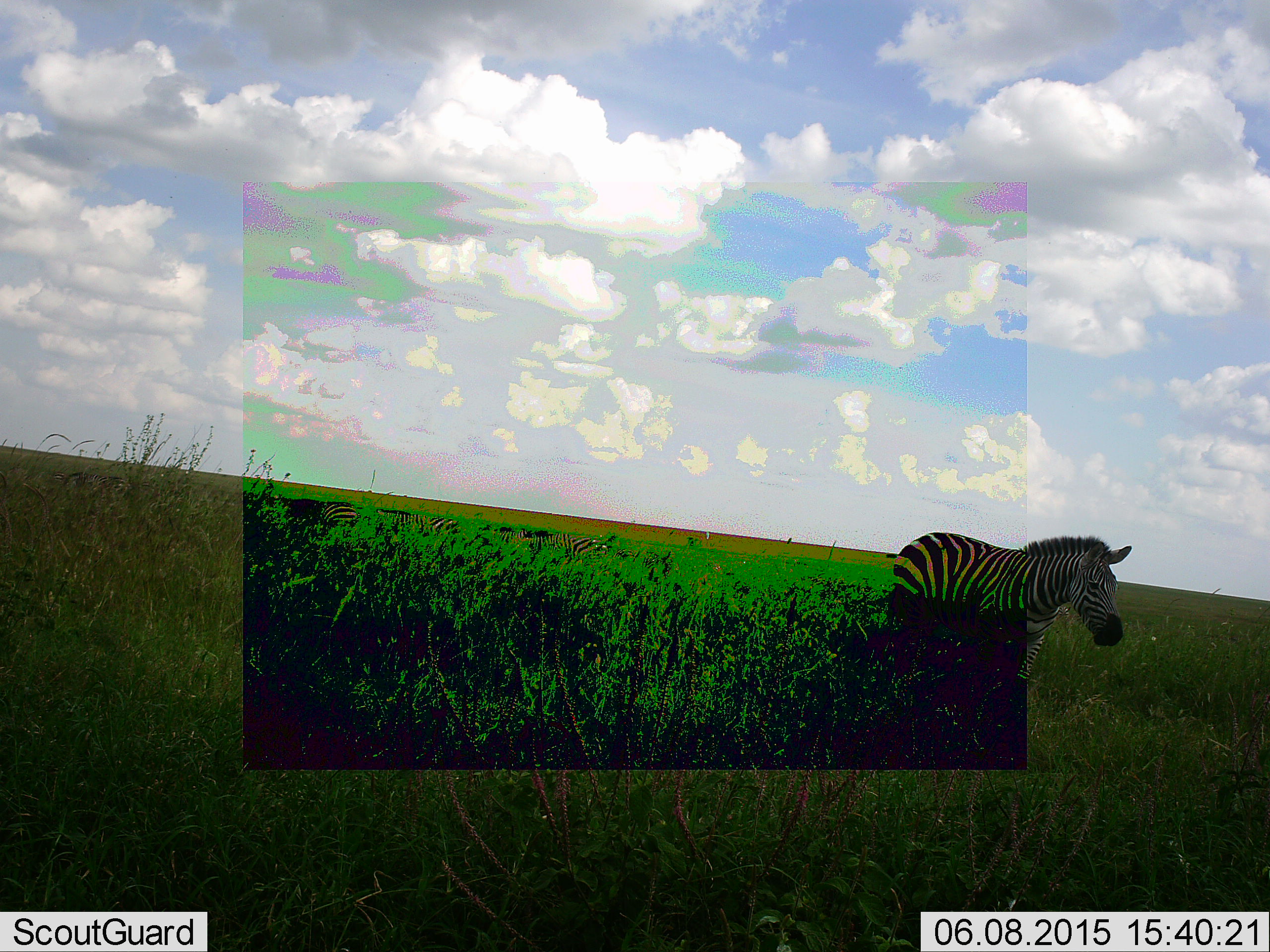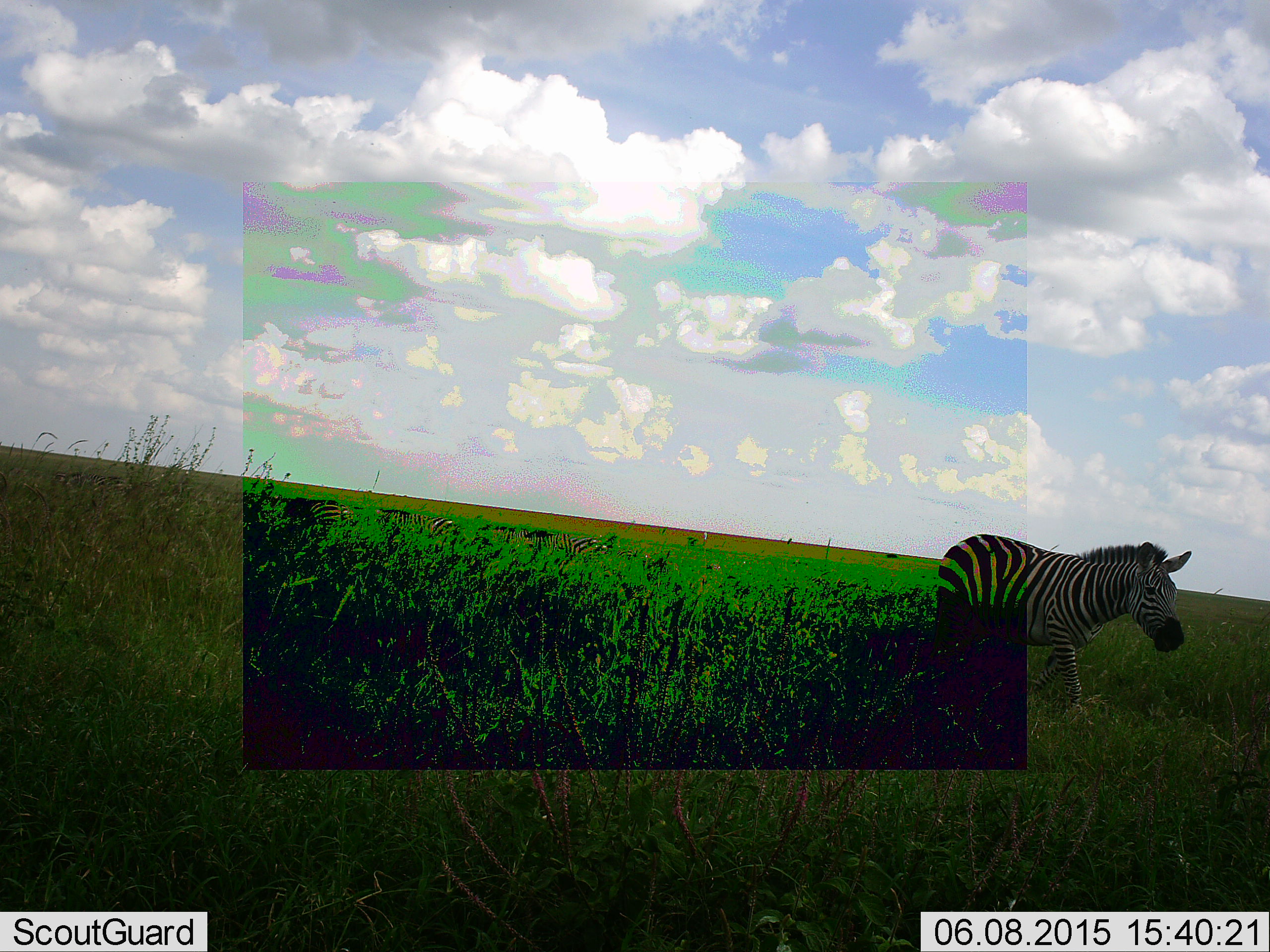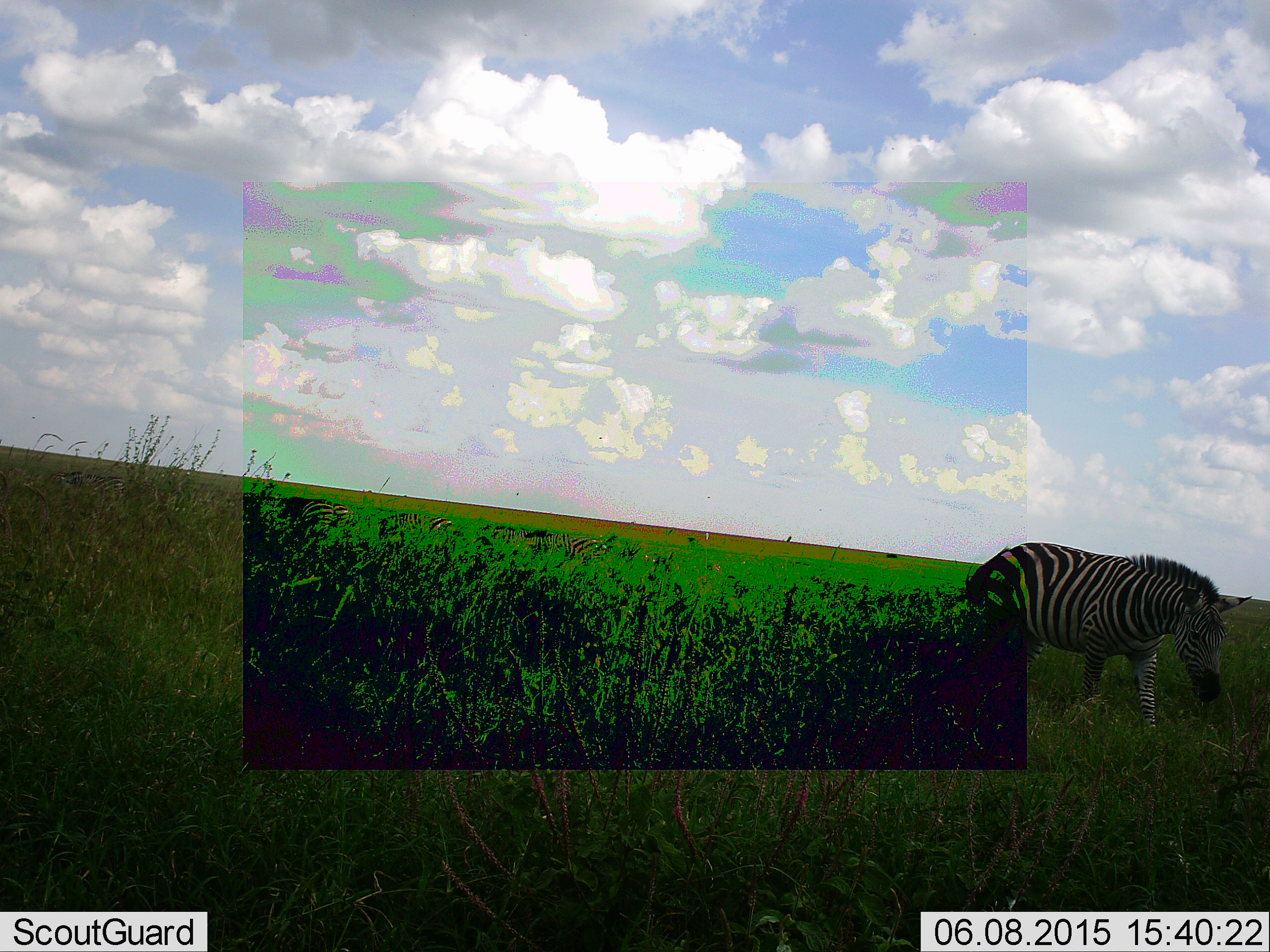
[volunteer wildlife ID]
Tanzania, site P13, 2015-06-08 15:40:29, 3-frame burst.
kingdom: Animalia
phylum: Chordata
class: Mammalia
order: Perissodactyla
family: Equidae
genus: Equus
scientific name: Equus quagga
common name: plains zebra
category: zebra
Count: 1.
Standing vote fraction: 20%.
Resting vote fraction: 0%.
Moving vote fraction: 90%.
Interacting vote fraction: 0%.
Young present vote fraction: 0%.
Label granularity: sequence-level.